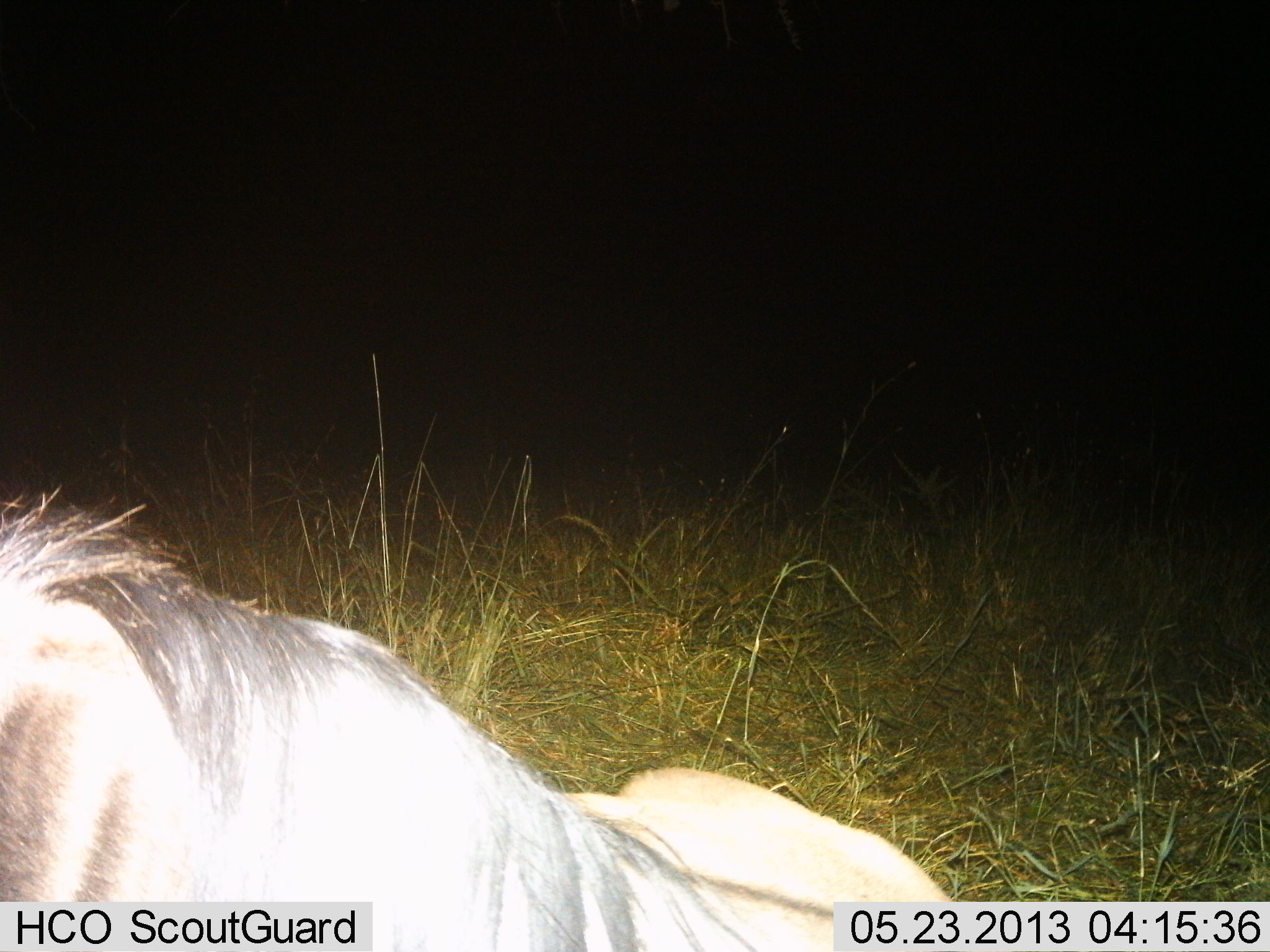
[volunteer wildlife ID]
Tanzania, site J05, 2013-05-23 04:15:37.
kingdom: Animalia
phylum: Chordata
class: Mammalia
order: Artiodactyla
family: Bovidae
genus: Connochaetes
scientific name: Connochaetes taurinus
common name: blue wildebeest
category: wildebeest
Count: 1.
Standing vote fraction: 10%.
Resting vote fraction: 86%.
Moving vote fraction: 5%.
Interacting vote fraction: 0%.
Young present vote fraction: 5%.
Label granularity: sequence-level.